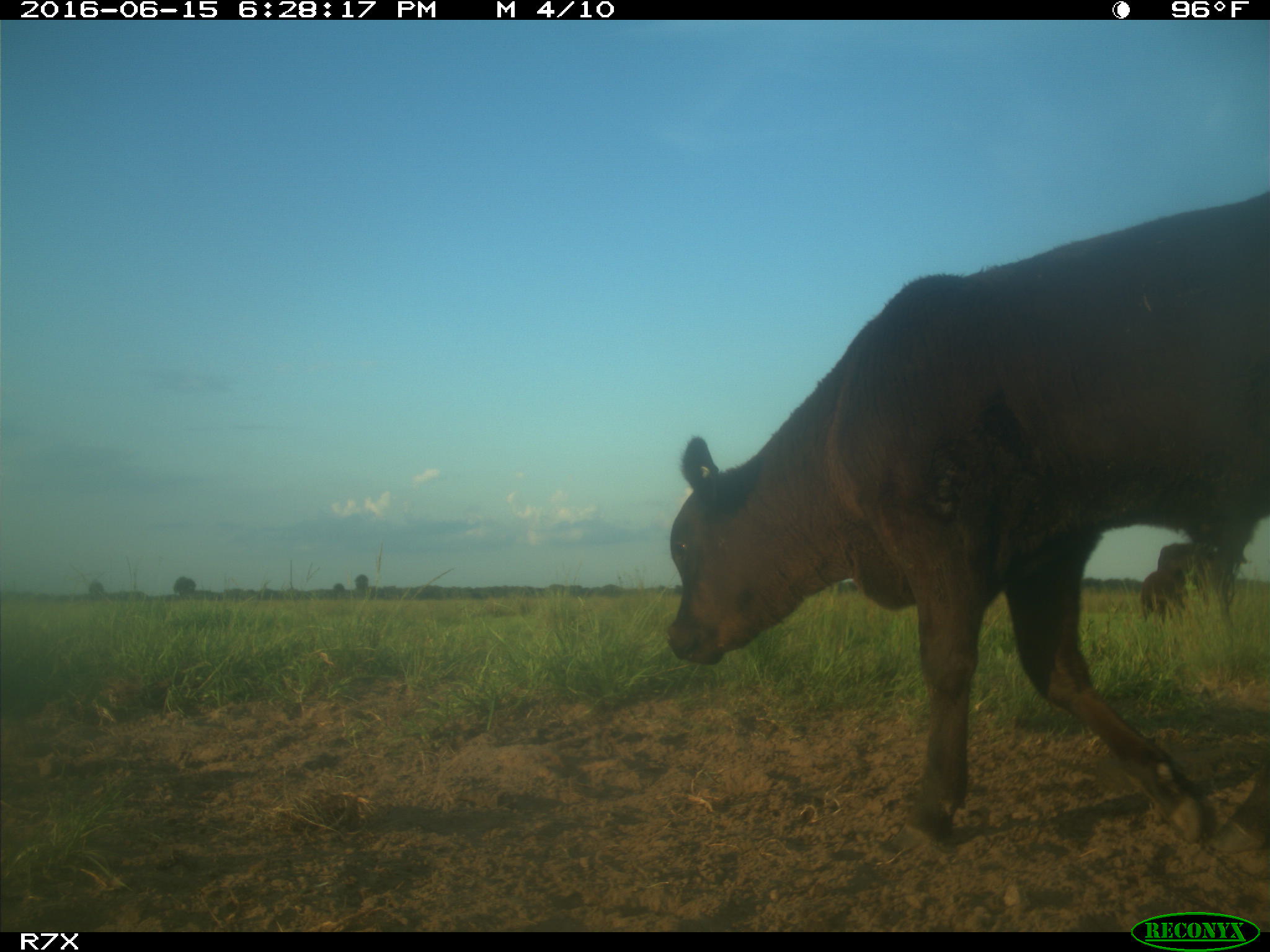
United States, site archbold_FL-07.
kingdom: Animalia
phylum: Chordata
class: Mammalia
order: Artiodactyla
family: Bovidae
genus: Bos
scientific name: Bos taurus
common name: domestic cow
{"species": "Bos taurus (domestic cow)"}